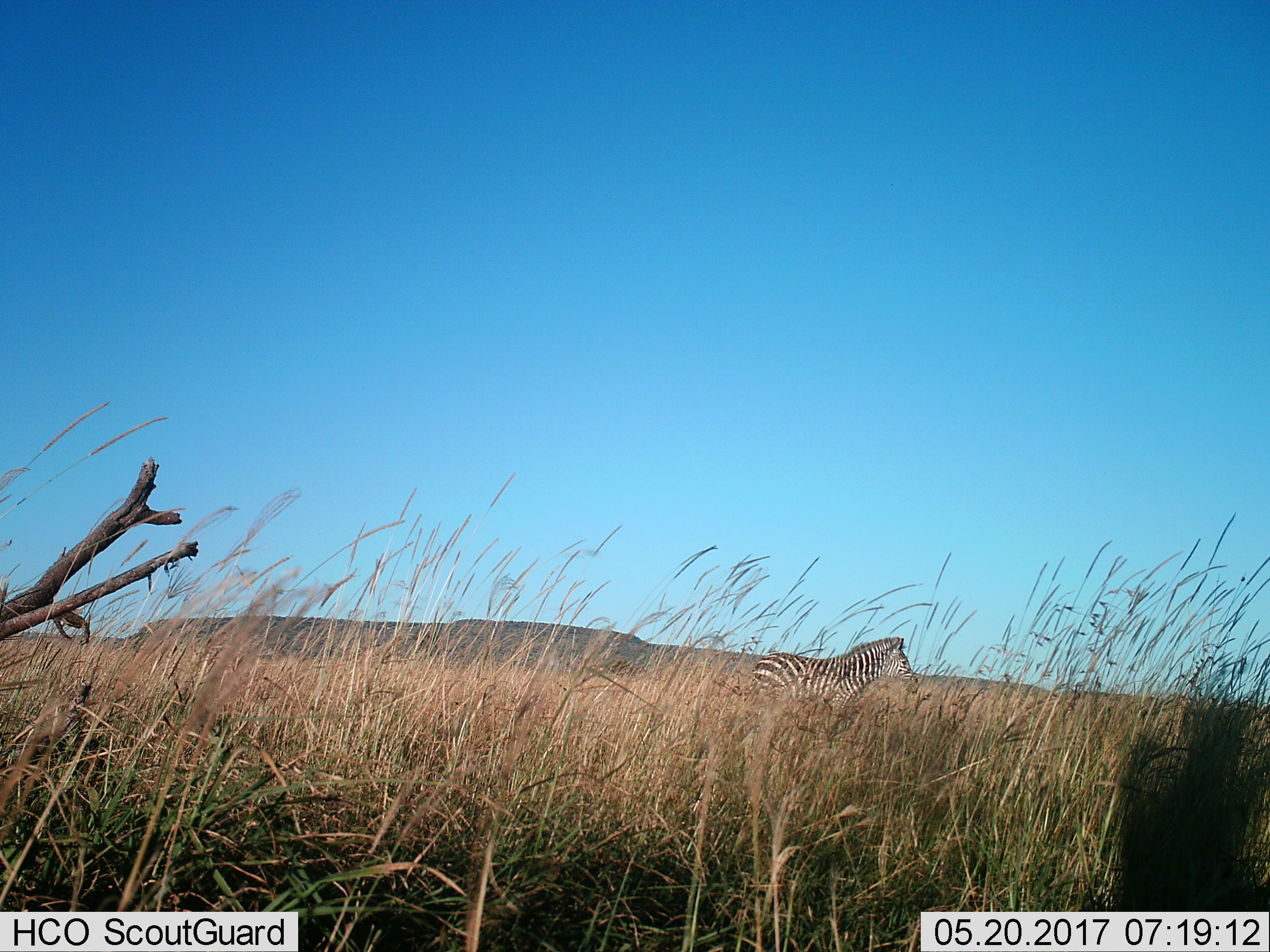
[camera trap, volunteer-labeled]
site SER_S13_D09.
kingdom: Animalia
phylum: Chordata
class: Mammalia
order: Perissodactyla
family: Equidae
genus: Equus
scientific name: Equus quagga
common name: plains zebra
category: zebraplains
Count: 1.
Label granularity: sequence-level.